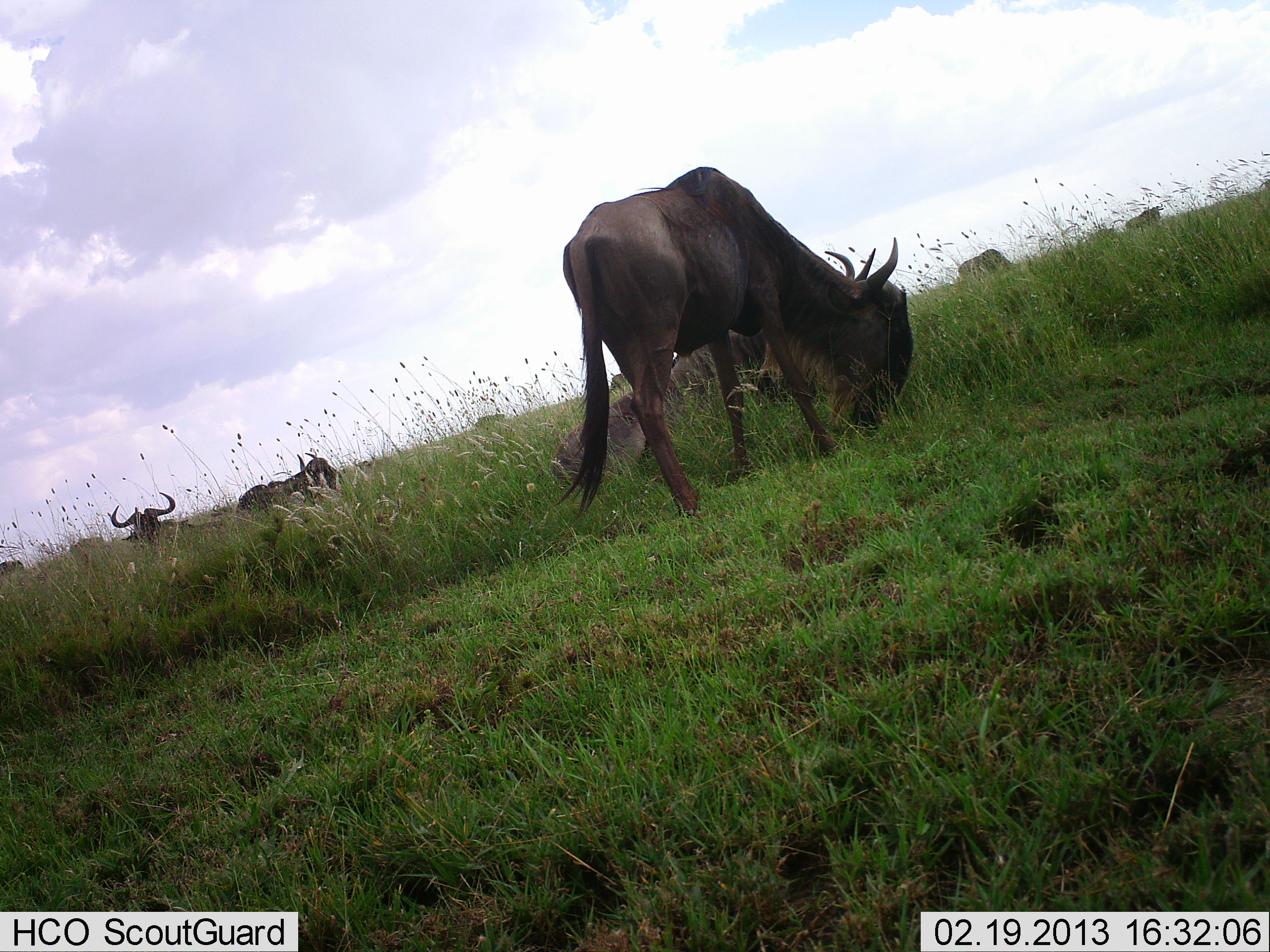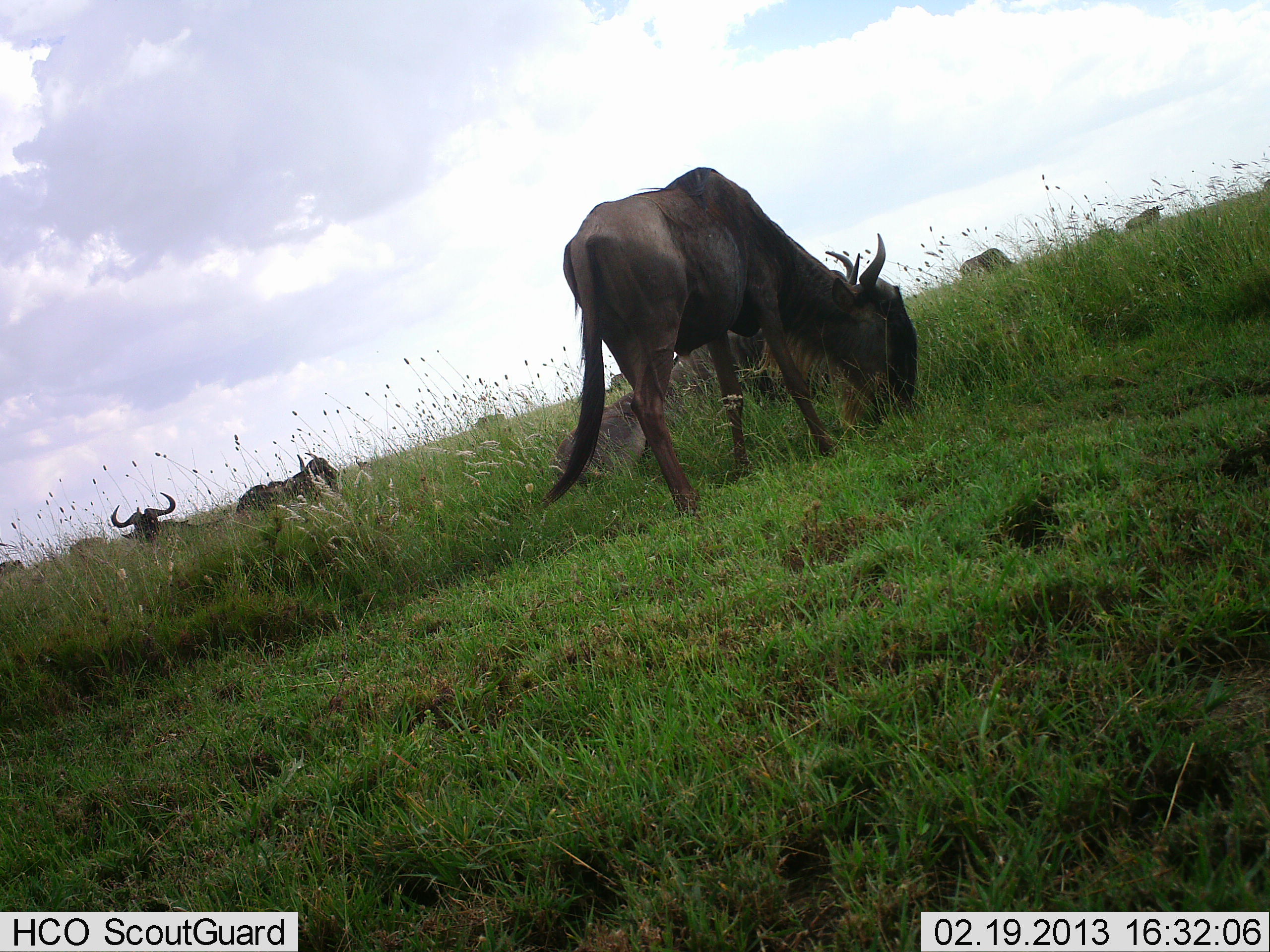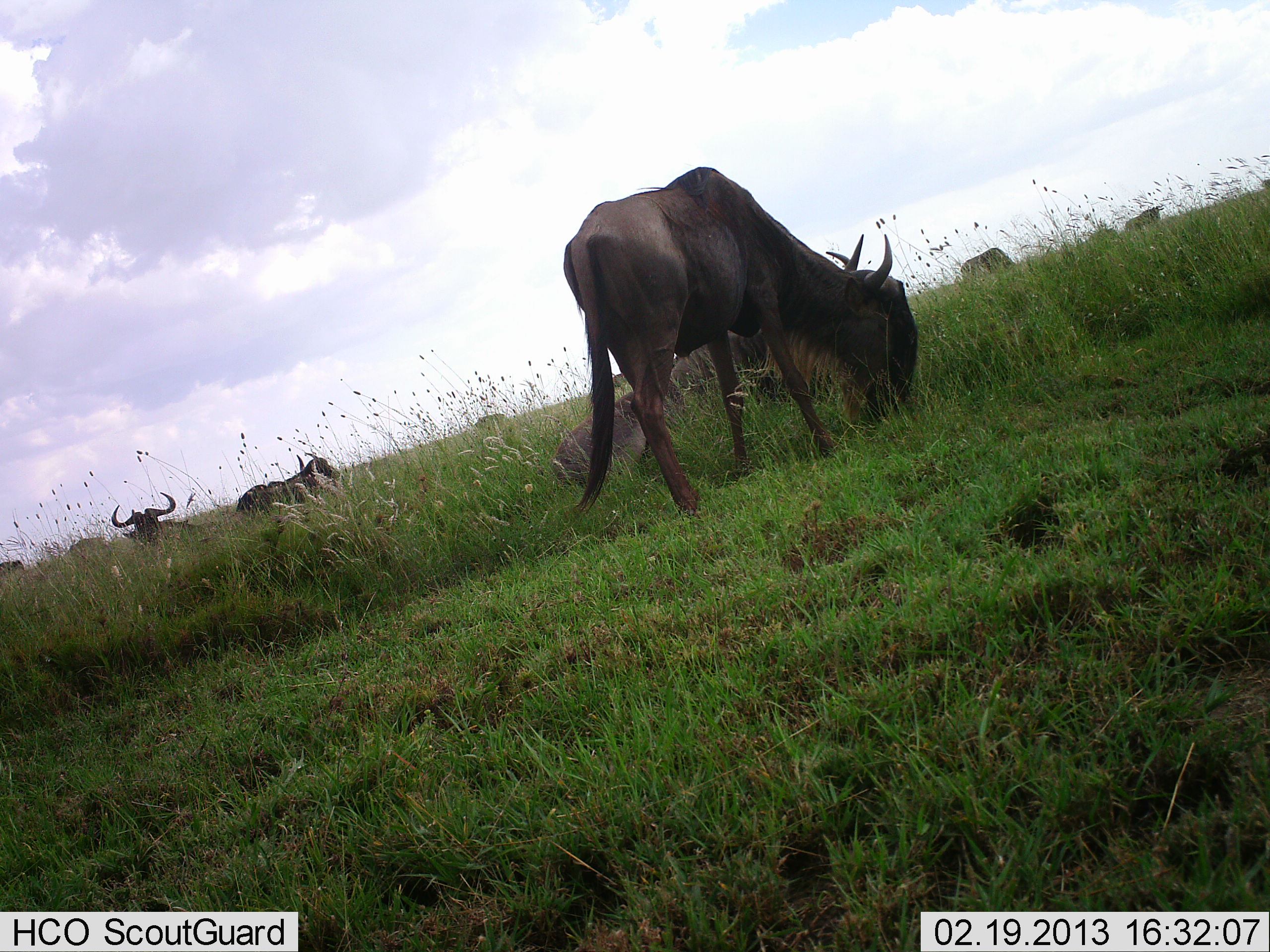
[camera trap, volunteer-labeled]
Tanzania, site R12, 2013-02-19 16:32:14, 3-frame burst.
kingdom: Animalia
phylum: Chordata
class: Mammalia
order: Artiodactyla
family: Bovidae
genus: Connochaetes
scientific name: Connochaetes taurinus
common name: blue wildebeest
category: wildebeest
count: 7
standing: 47%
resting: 59%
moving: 3%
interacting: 0%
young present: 3%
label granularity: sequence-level